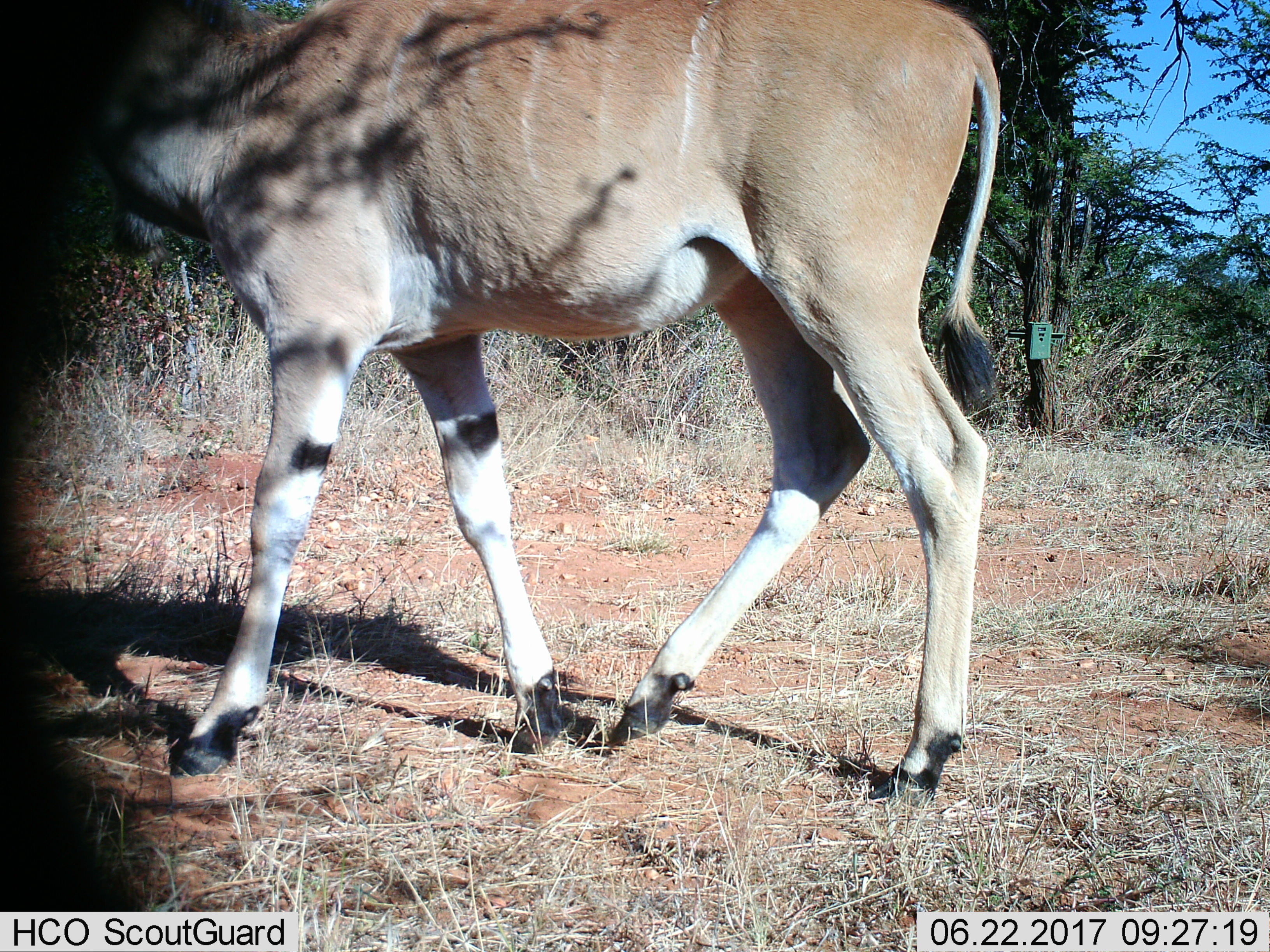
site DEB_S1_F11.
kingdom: Animalia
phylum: Chordata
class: Mammalia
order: Artiodactyla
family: Bovidae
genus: Tragelaphus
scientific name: Tragelaphus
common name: kudu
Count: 1.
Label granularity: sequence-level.